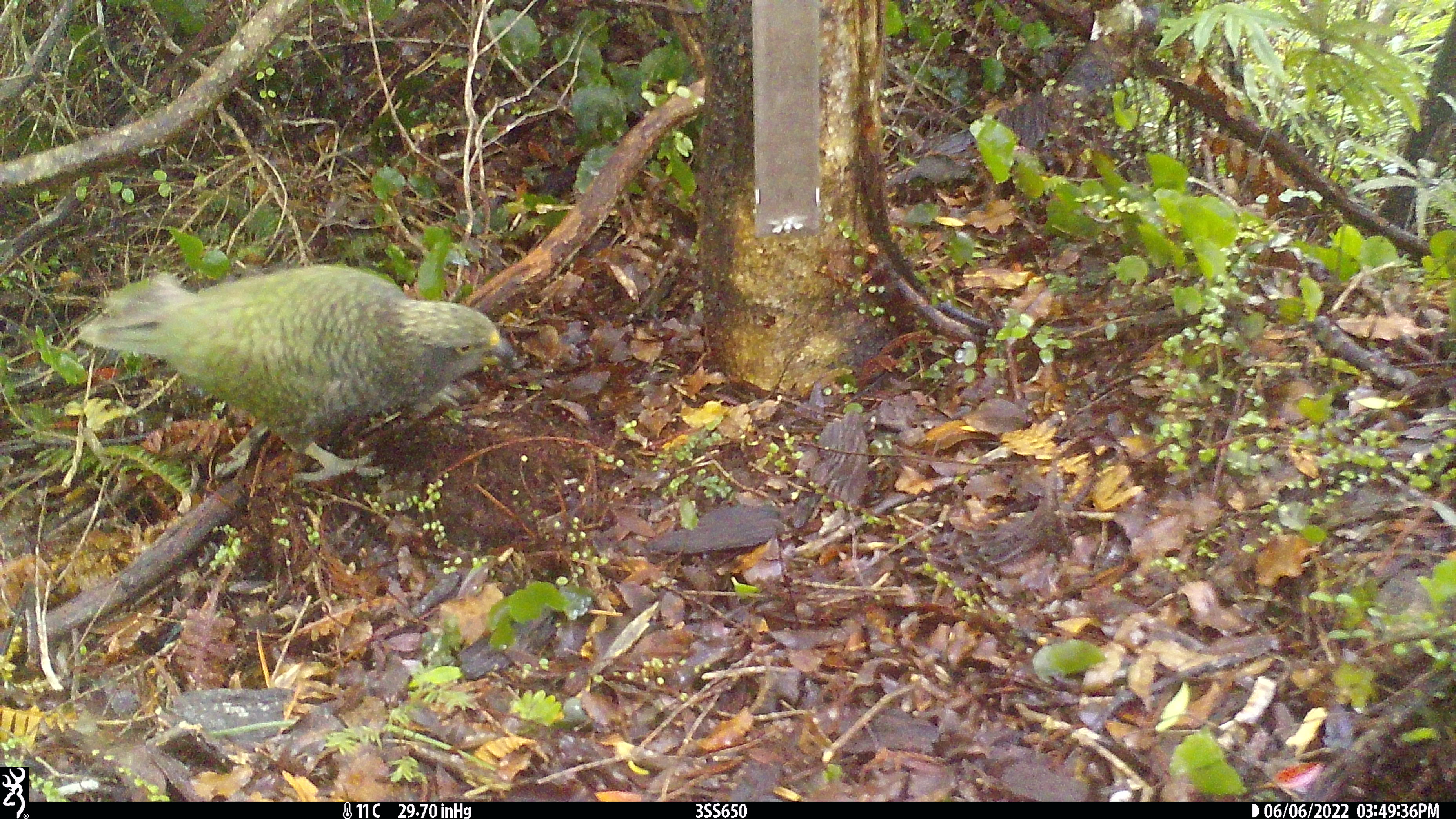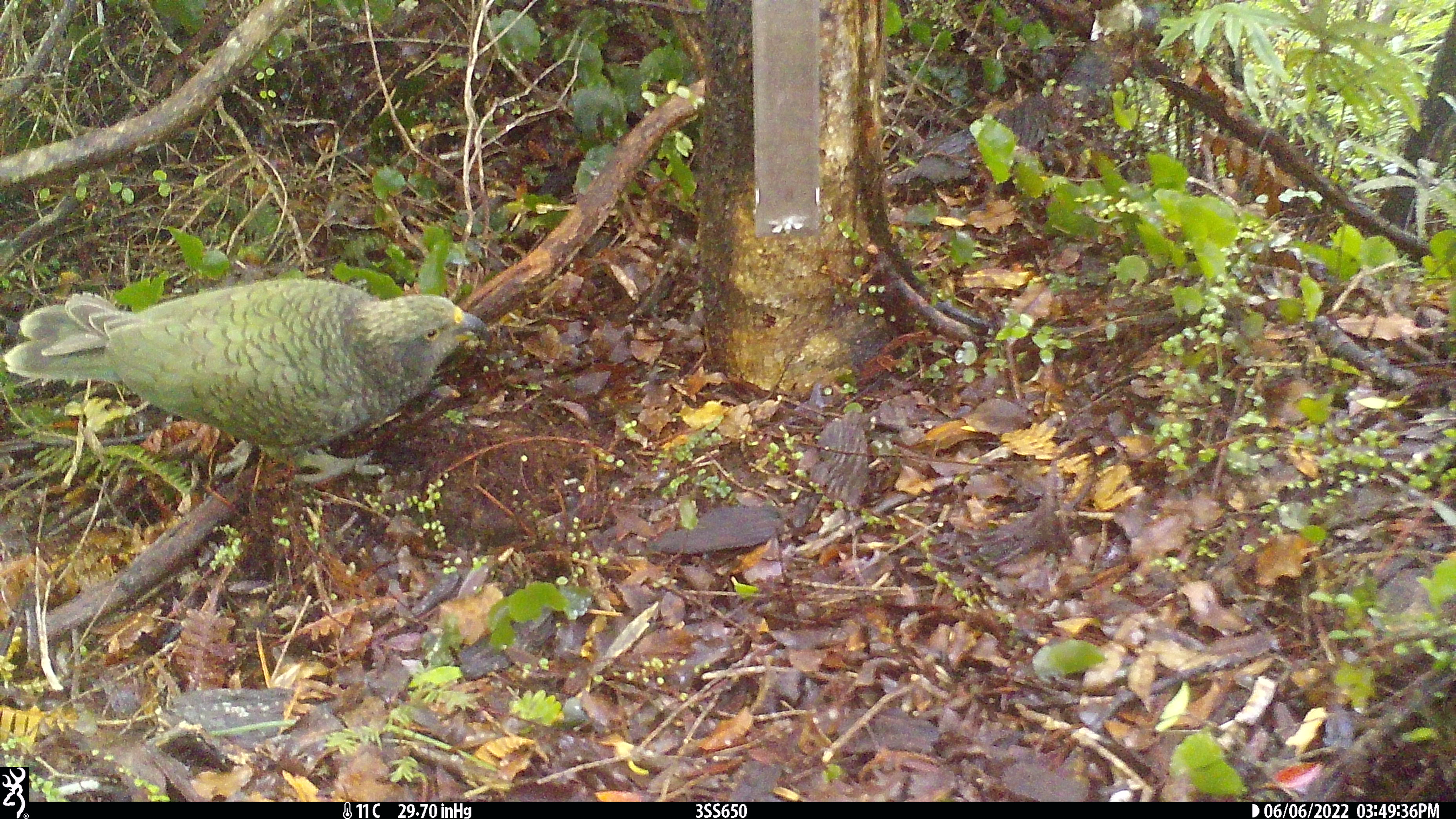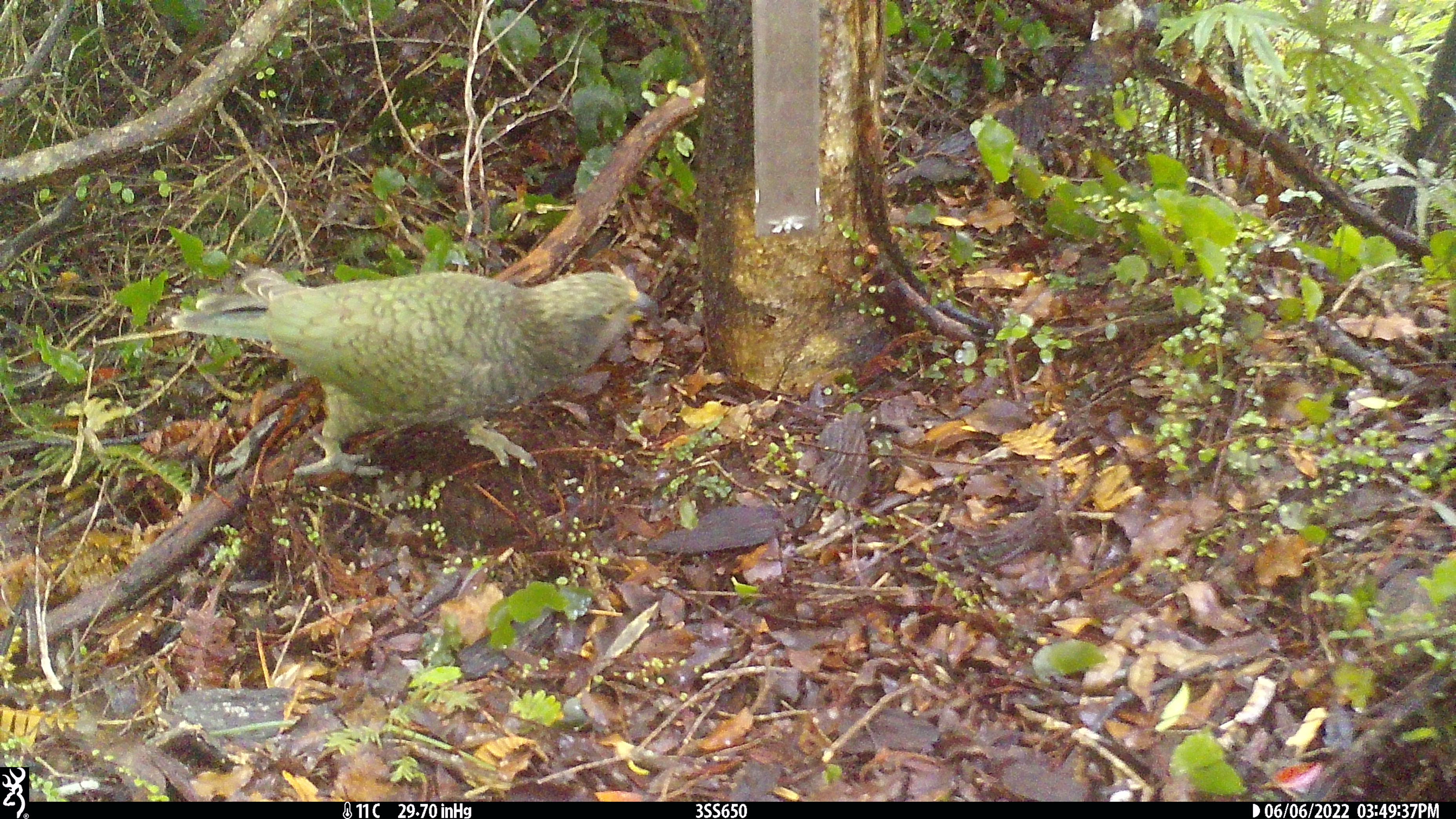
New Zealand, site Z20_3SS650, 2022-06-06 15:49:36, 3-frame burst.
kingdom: Animalia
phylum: Chordata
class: Aves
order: Psittaciformes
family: Strigopidae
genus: Nestor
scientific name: Nestor notabilis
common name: kea